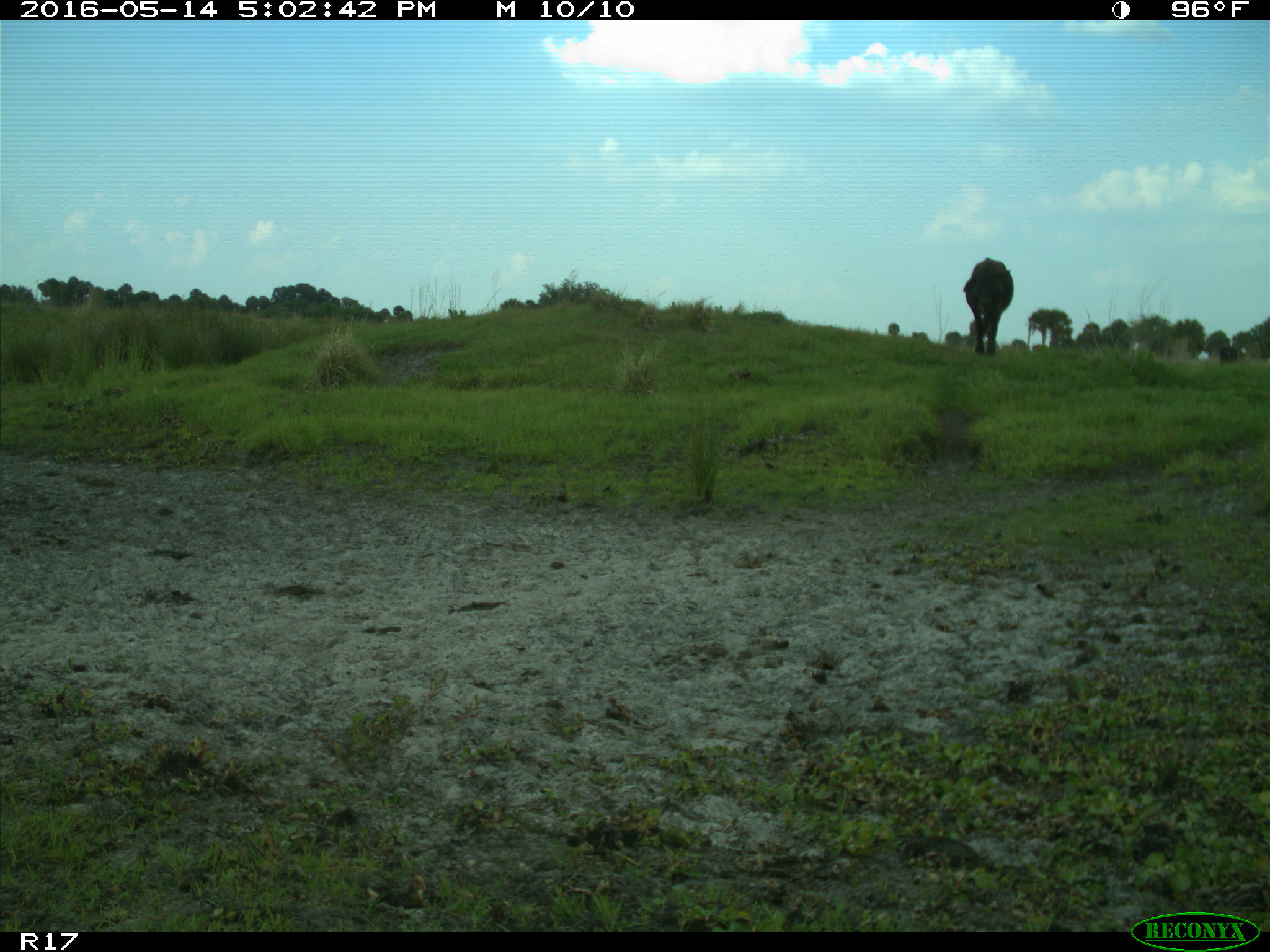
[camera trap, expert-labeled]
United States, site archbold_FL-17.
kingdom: Animalia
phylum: Chordata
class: Mammalia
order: Artiodactyla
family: Bovidae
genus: Bos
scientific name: Bos taurus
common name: domestic cow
Bos taurus (domestic cow).